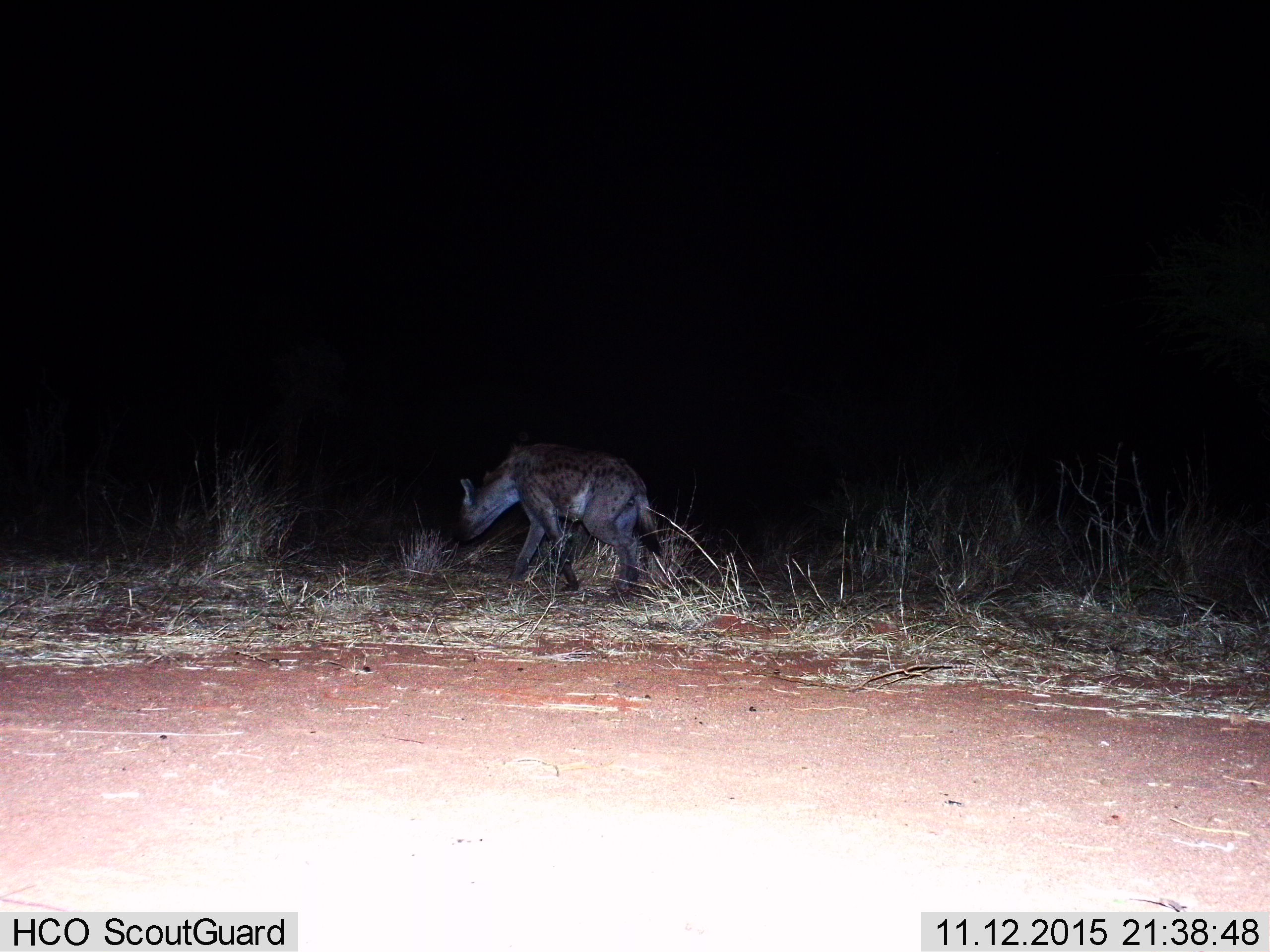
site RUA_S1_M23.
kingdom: Animalia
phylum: Chordata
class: Mammalia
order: Carnivora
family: Hyaenidae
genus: Crocuta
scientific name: Crocuta crocuta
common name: spotted hyena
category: hyenaspotted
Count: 1.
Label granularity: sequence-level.